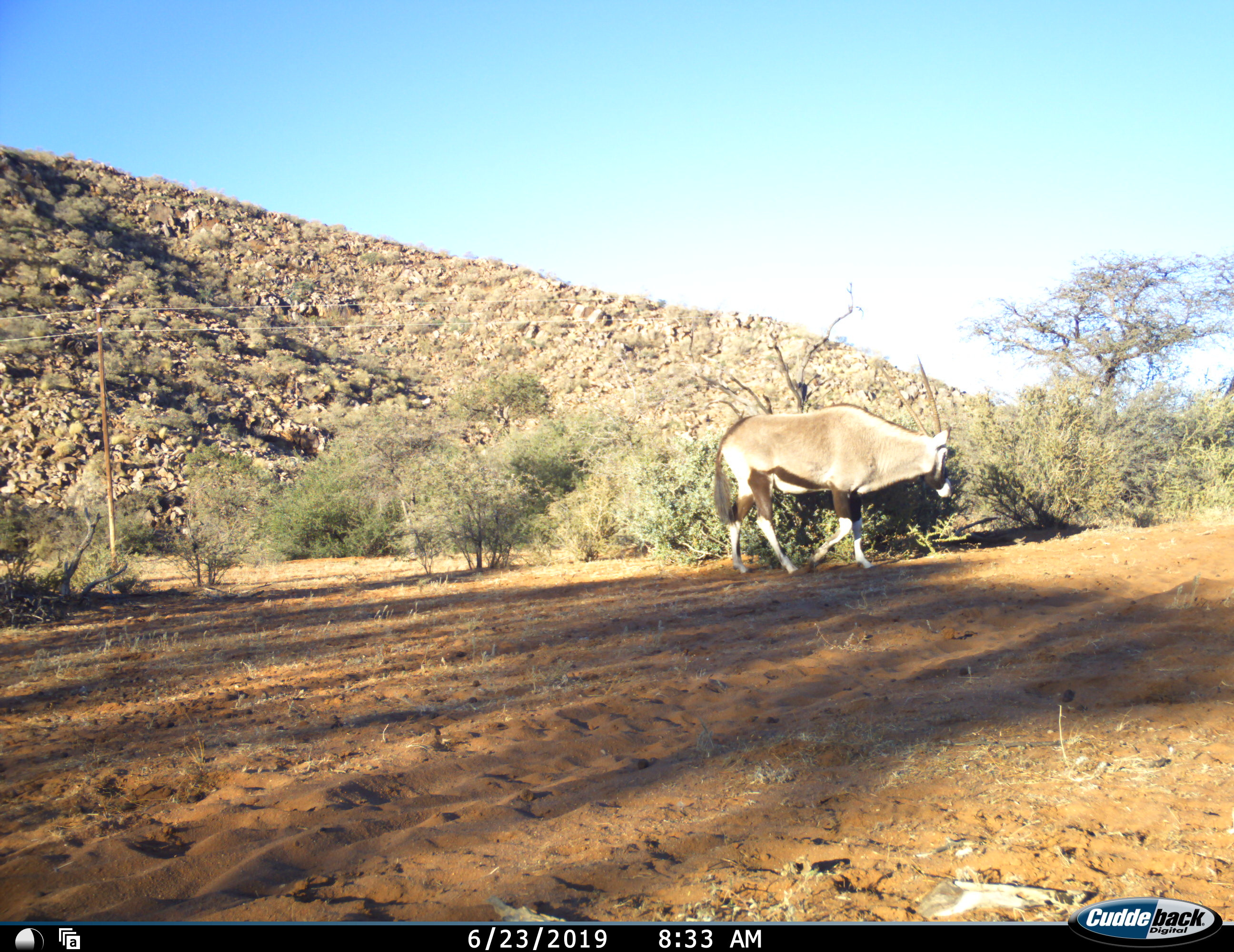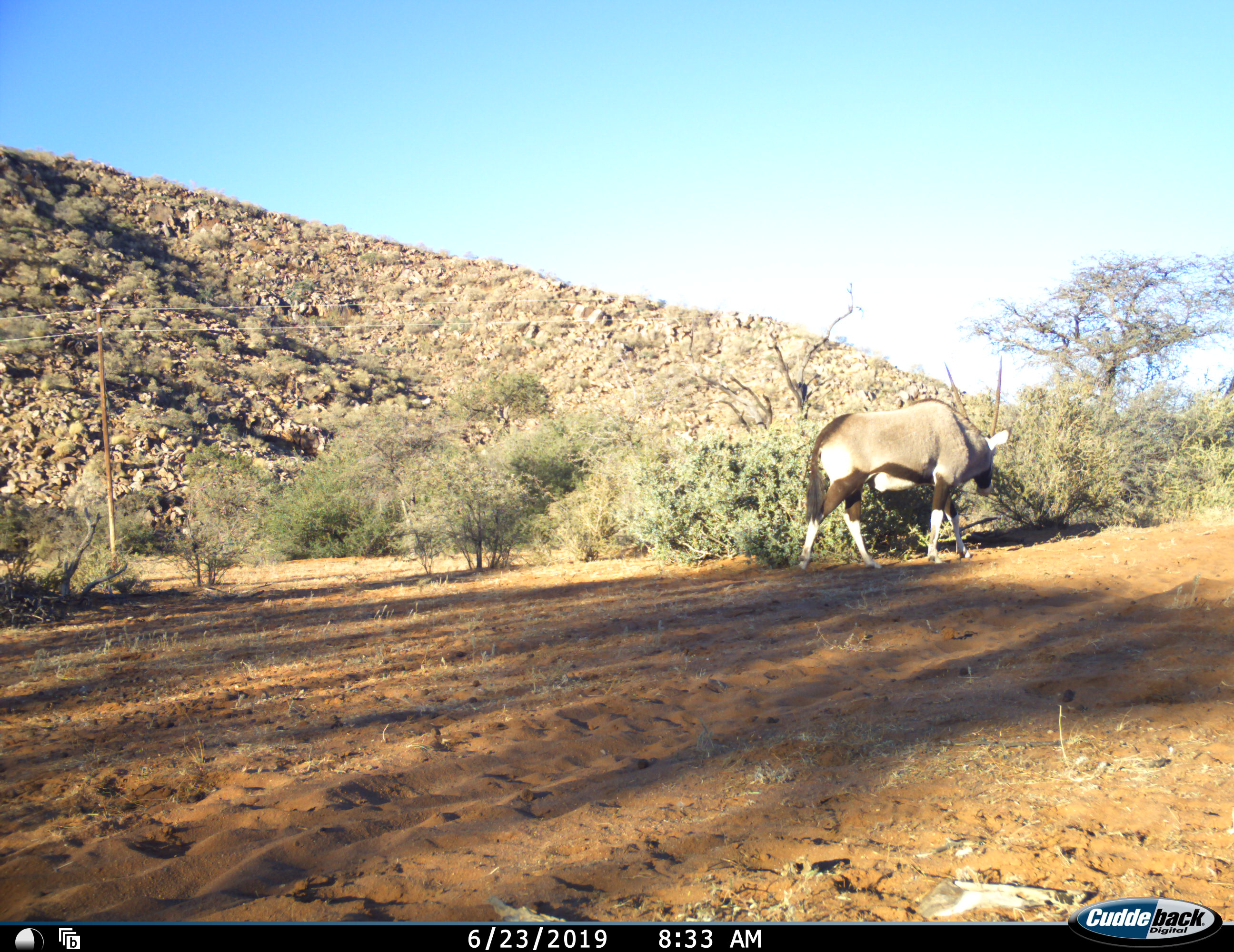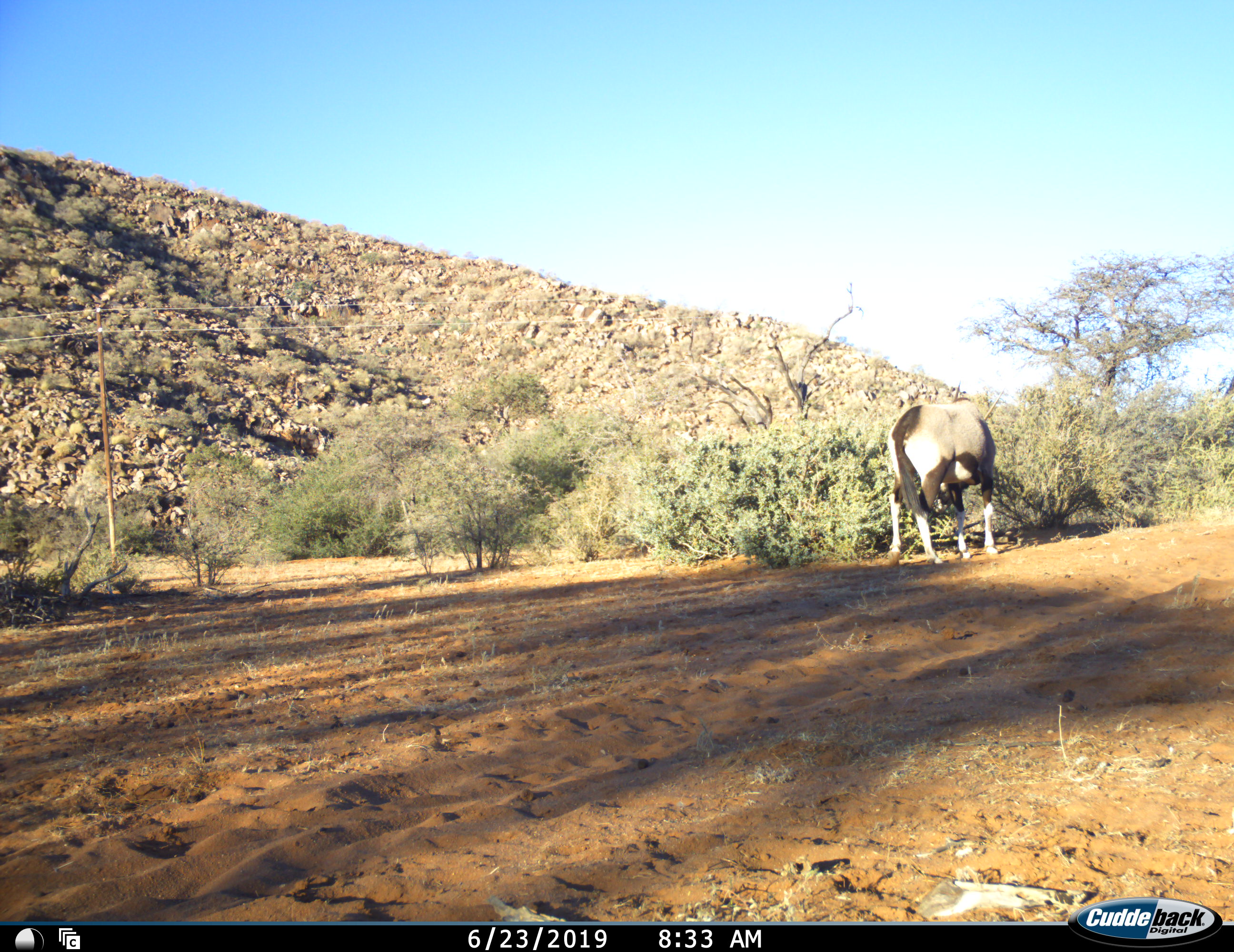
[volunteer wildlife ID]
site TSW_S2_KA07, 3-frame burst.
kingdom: Animalia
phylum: Chordata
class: Mammalia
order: Artiodactyla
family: Bovidae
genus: Oryx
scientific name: Oryx gazella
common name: gemsbok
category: oryx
Oryx (gemsbok) (Oryx gazella), count 1. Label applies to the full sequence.